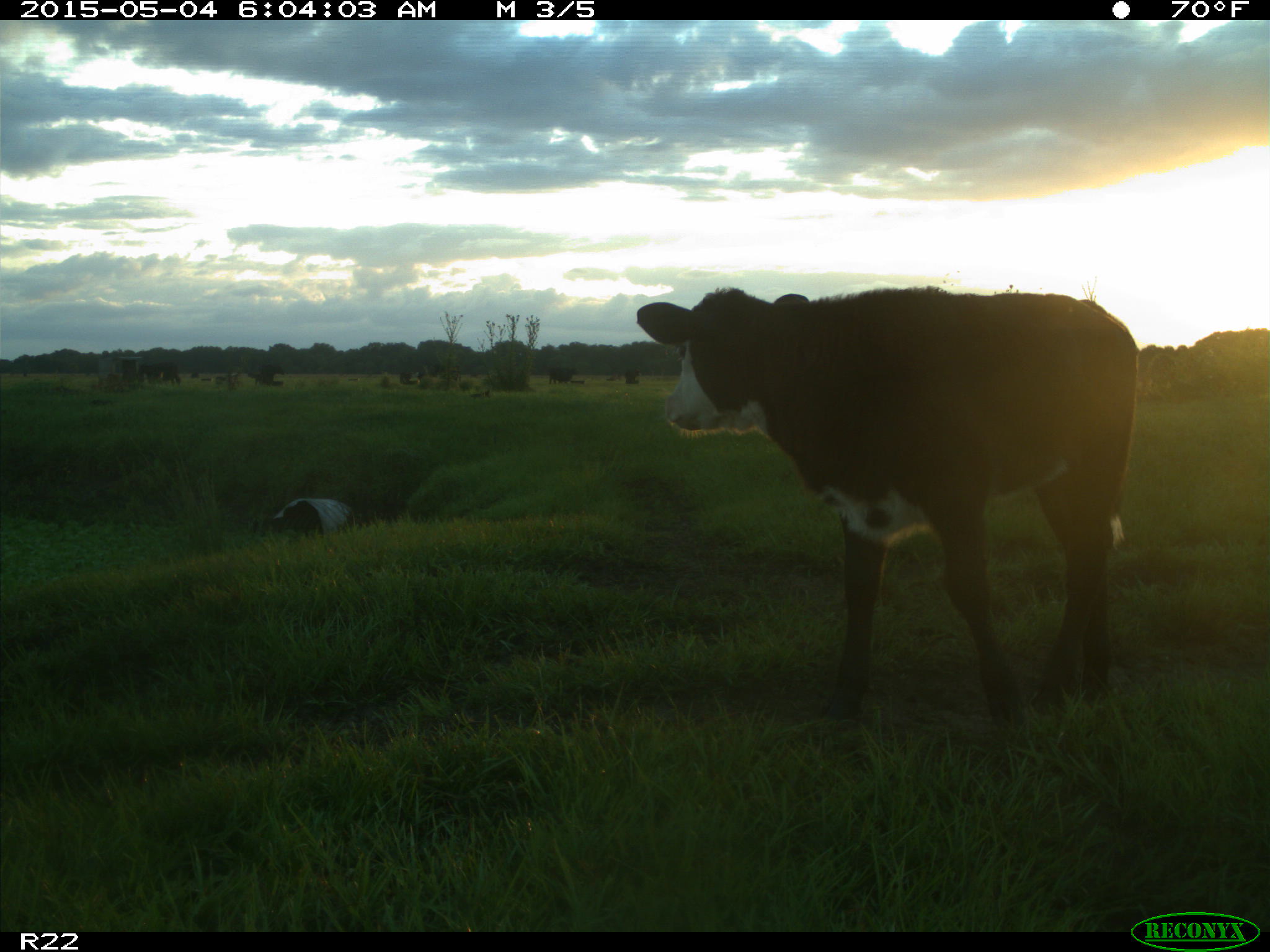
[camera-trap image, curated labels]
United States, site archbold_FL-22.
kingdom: Animalia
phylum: Chordata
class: Mammalia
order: Artiodactyla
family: Bovidae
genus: Bos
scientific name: Bos taurus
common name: domestic cow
Bos taurus (domestic cow).